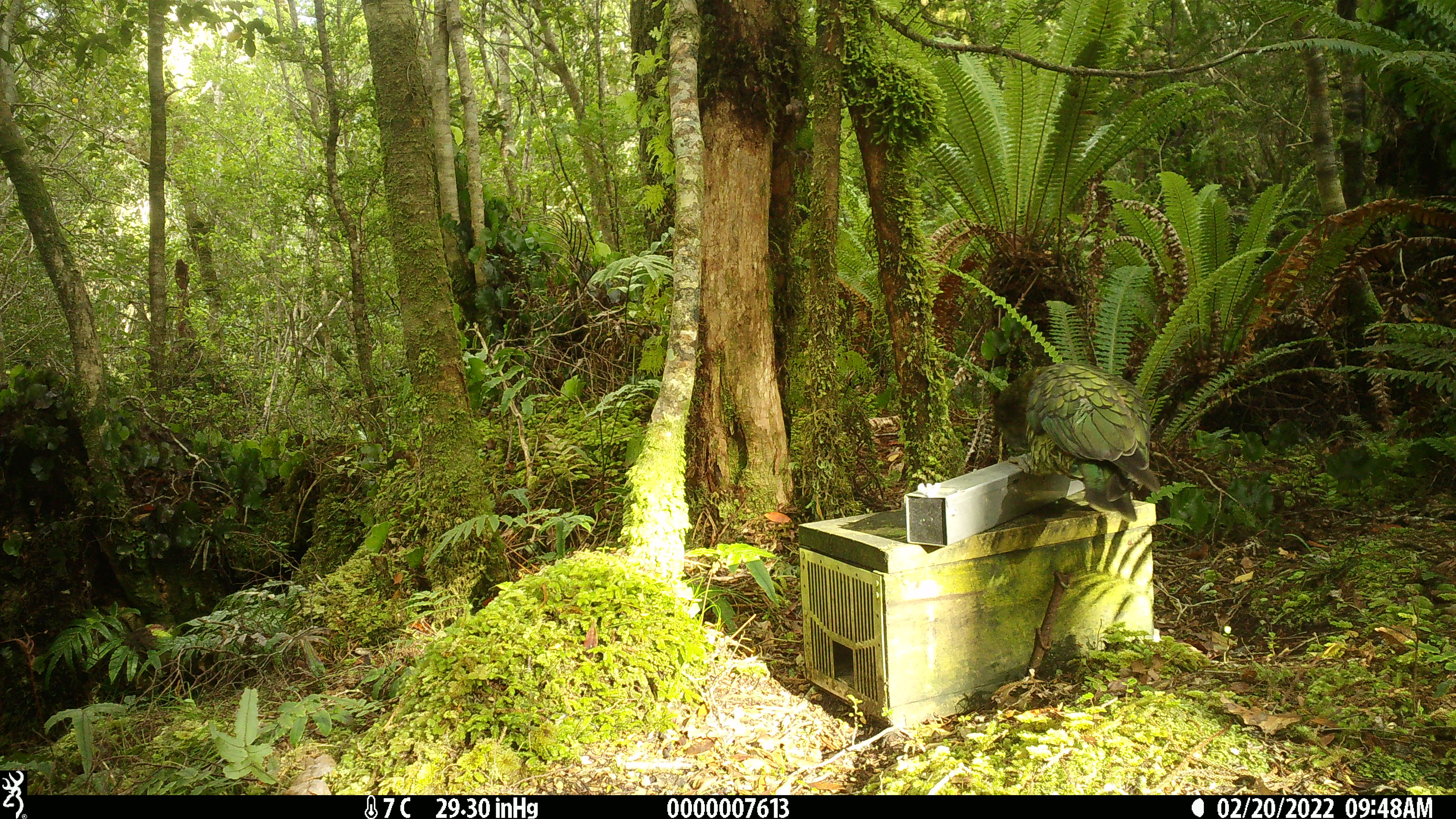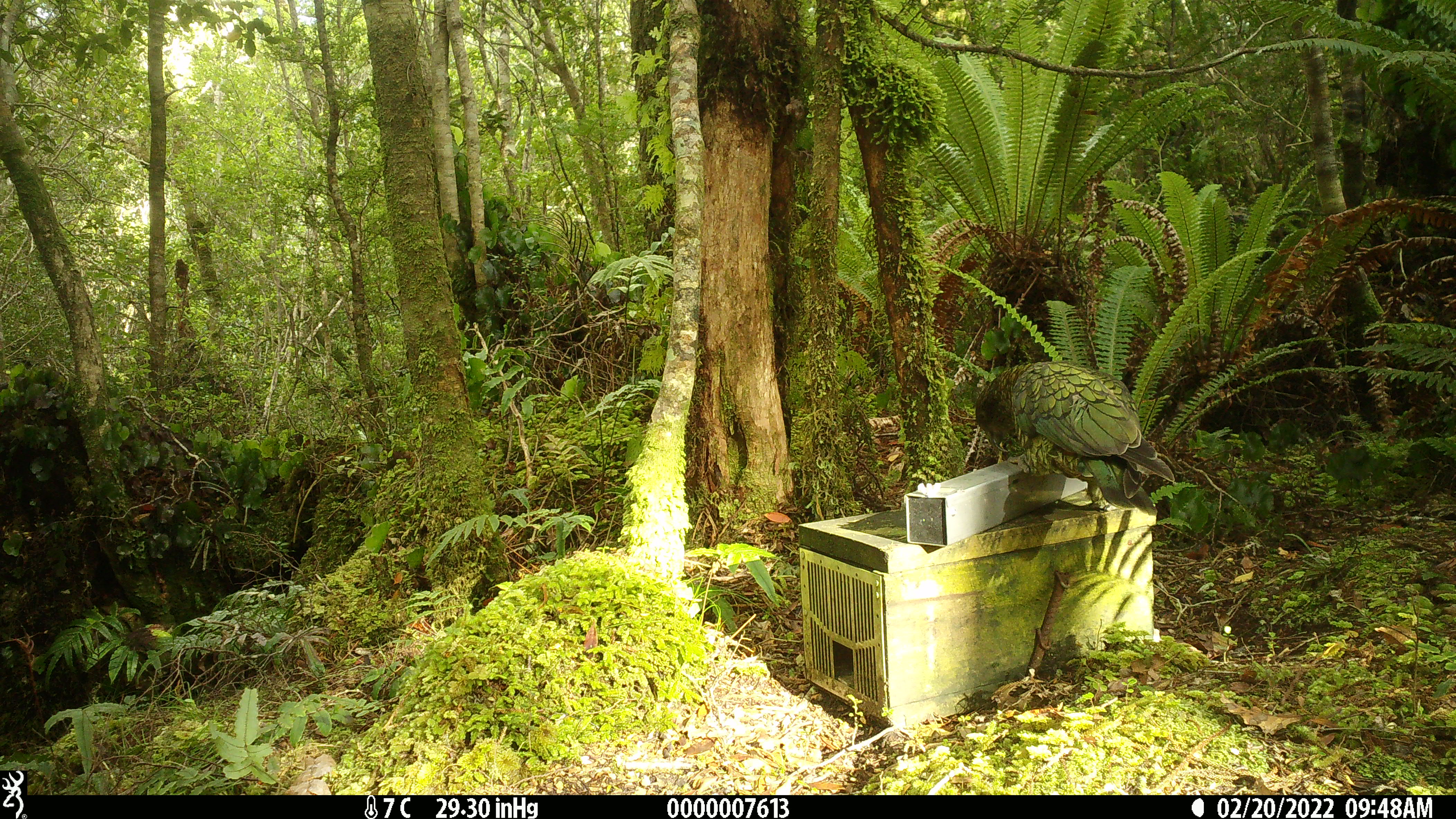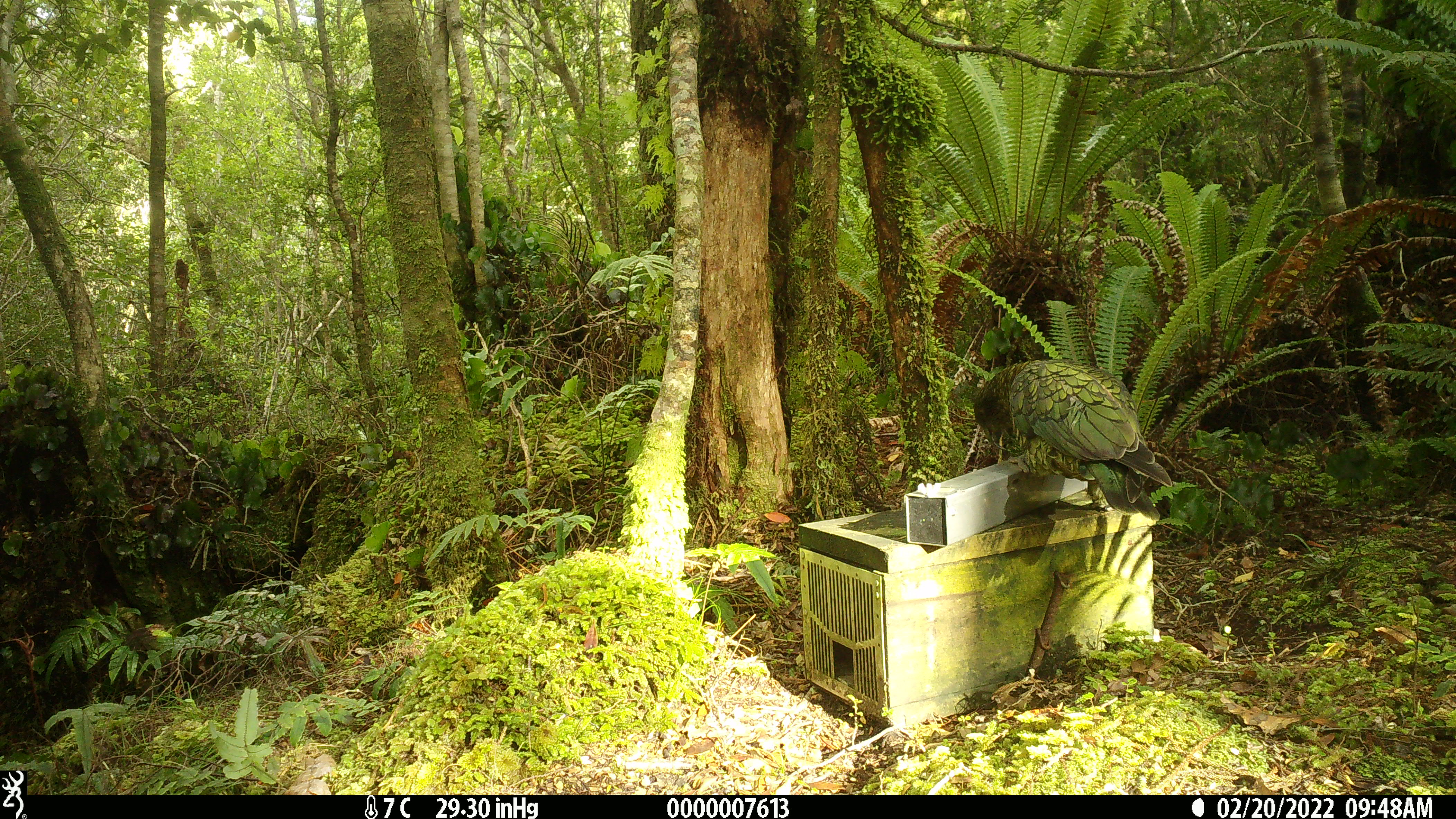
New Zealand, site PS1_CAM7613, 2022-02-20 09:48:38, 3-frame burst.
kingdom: Animalia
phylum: Chordata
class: Aves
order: Psittaciformes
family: Strigopidae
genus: Nestor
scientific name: Nestor notabilis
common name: kea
Kea (Nestor notabilis).